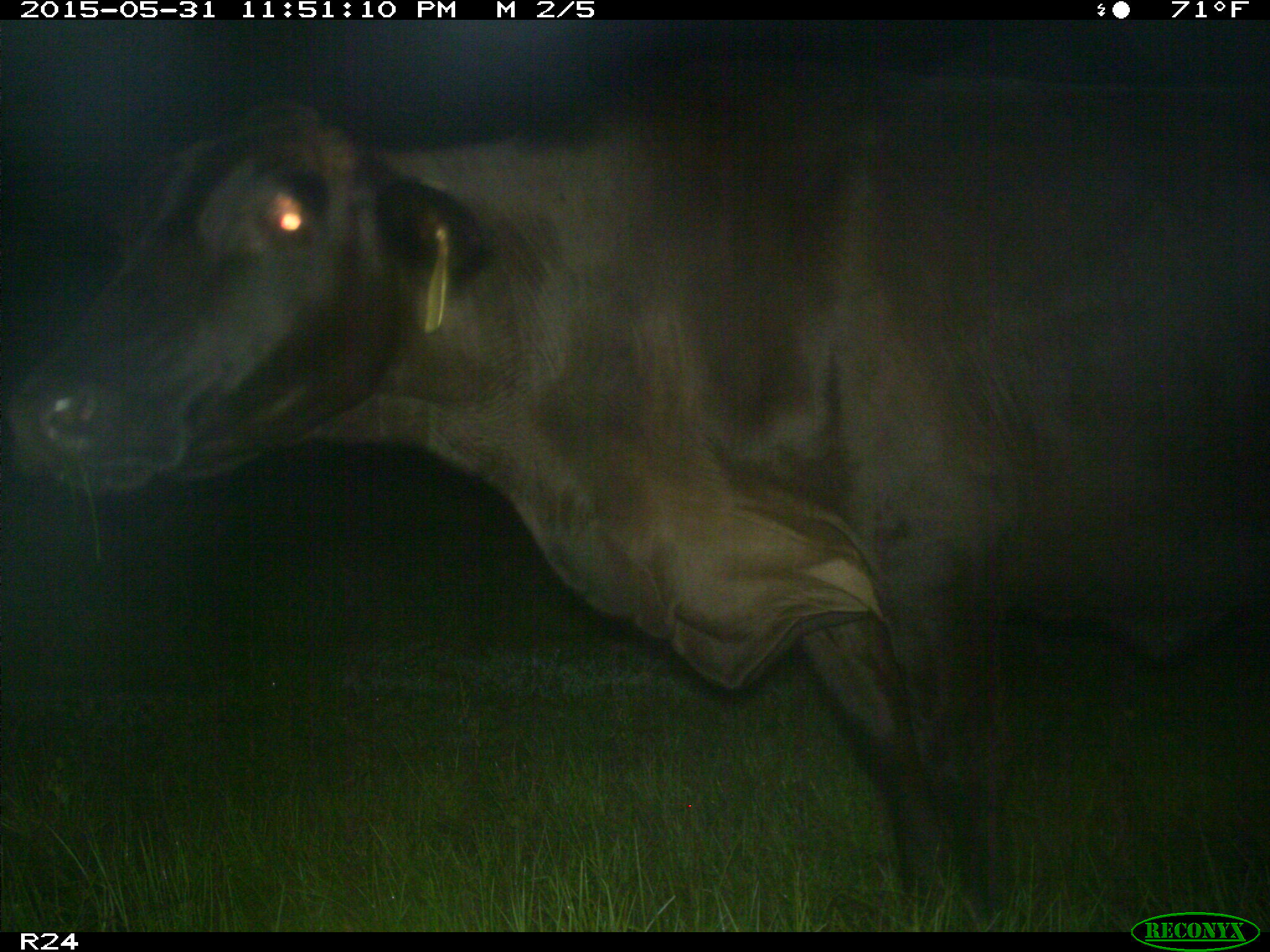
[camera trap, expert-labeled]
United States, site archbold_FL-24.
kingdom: Animalia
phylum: Chordata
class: Mammalia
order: Artiodactyla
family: Bovidae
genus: Bos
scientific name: Bos taurus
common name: domestic cow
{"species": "Bos taurus (domestic cow)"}